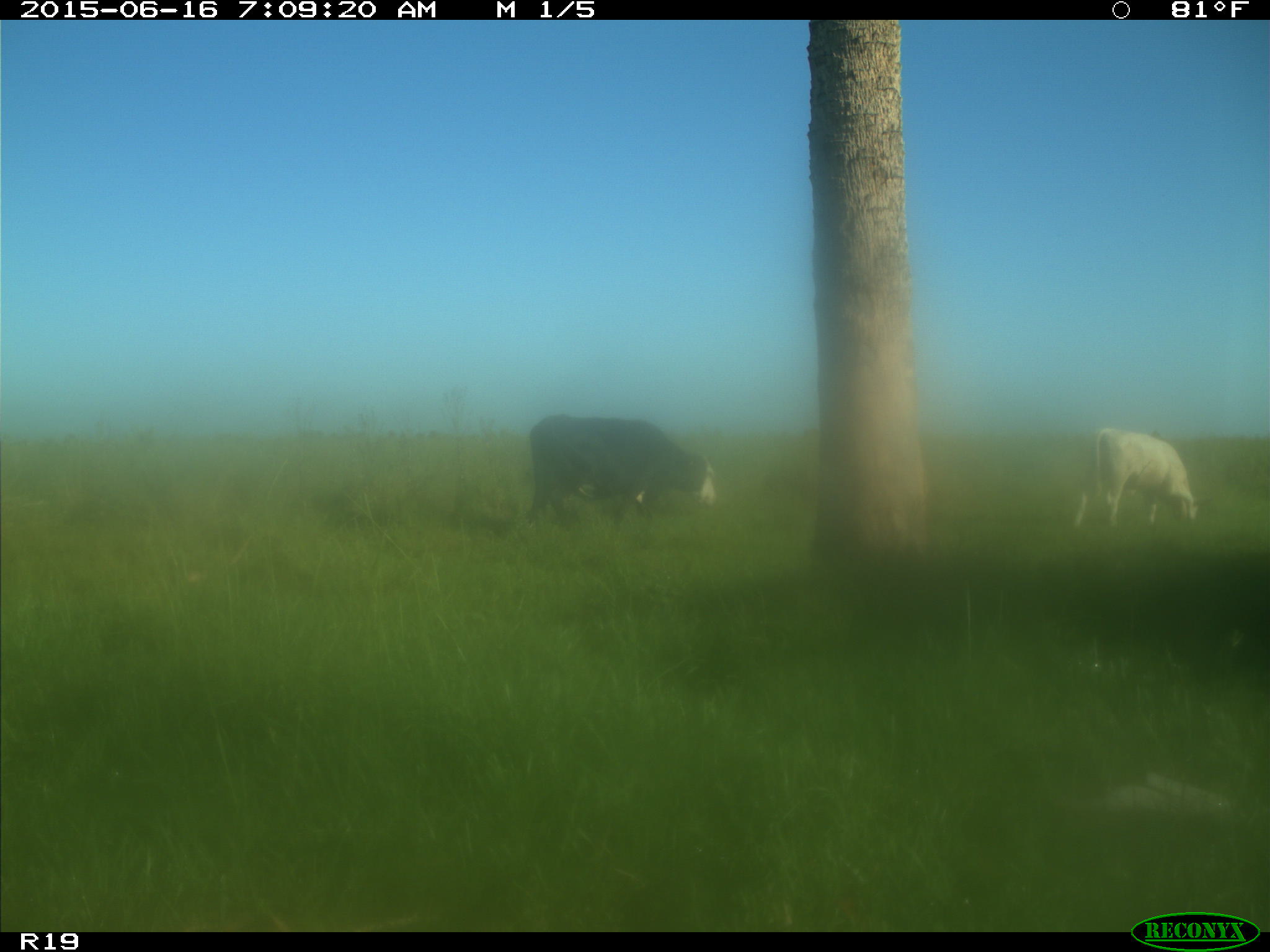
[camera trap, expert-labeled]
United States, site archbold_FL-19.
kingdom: Animalia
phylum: Chordata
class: Mammalia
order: Artiodactyla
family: Bovidae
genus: Bos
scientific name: Bos taurus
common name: domestic cow